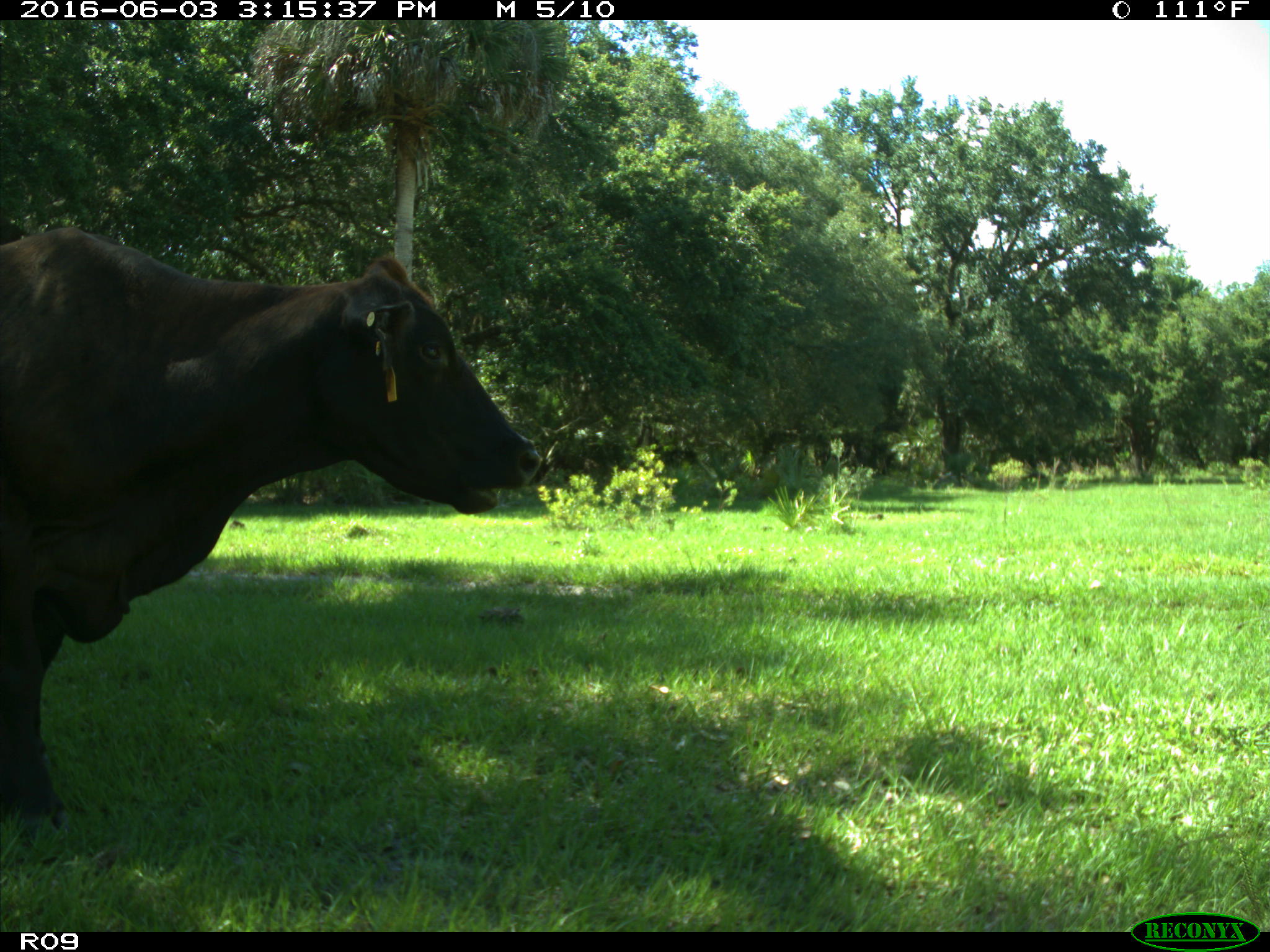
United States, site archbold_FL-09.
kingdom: Animalia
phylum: Chordata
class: Mammalia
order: Artiodactyla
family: Bovidae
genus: Bos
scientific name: Bos taurus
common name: domestic cow